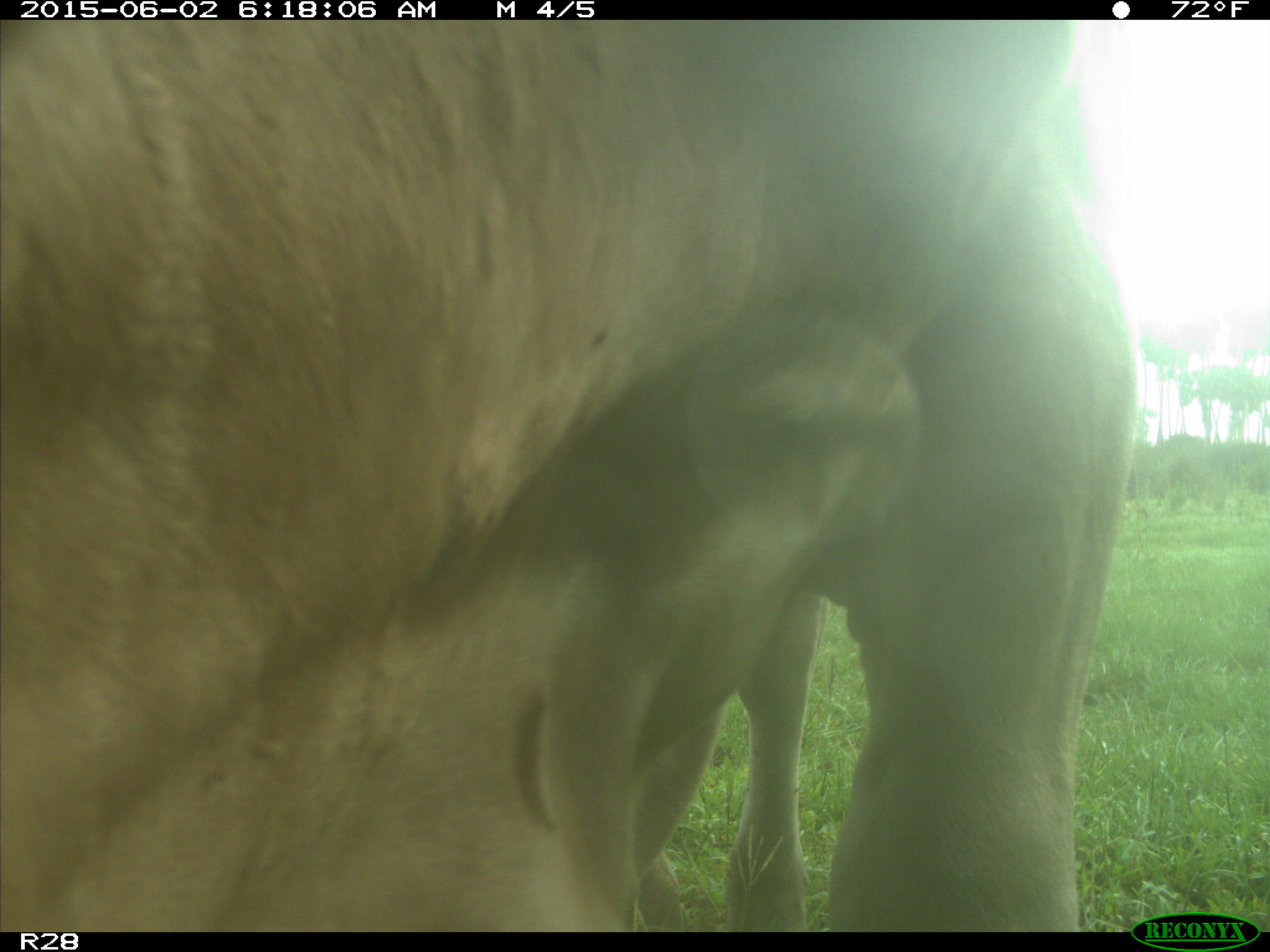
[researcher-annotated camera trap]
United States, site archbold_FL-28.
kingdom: Animalia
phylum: Chordata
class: Mammalia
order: Artiodactyla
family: Bovidae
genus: Bos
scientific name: Bos taurus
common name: domestic cow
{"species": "Bos taurus (domestic cow)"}